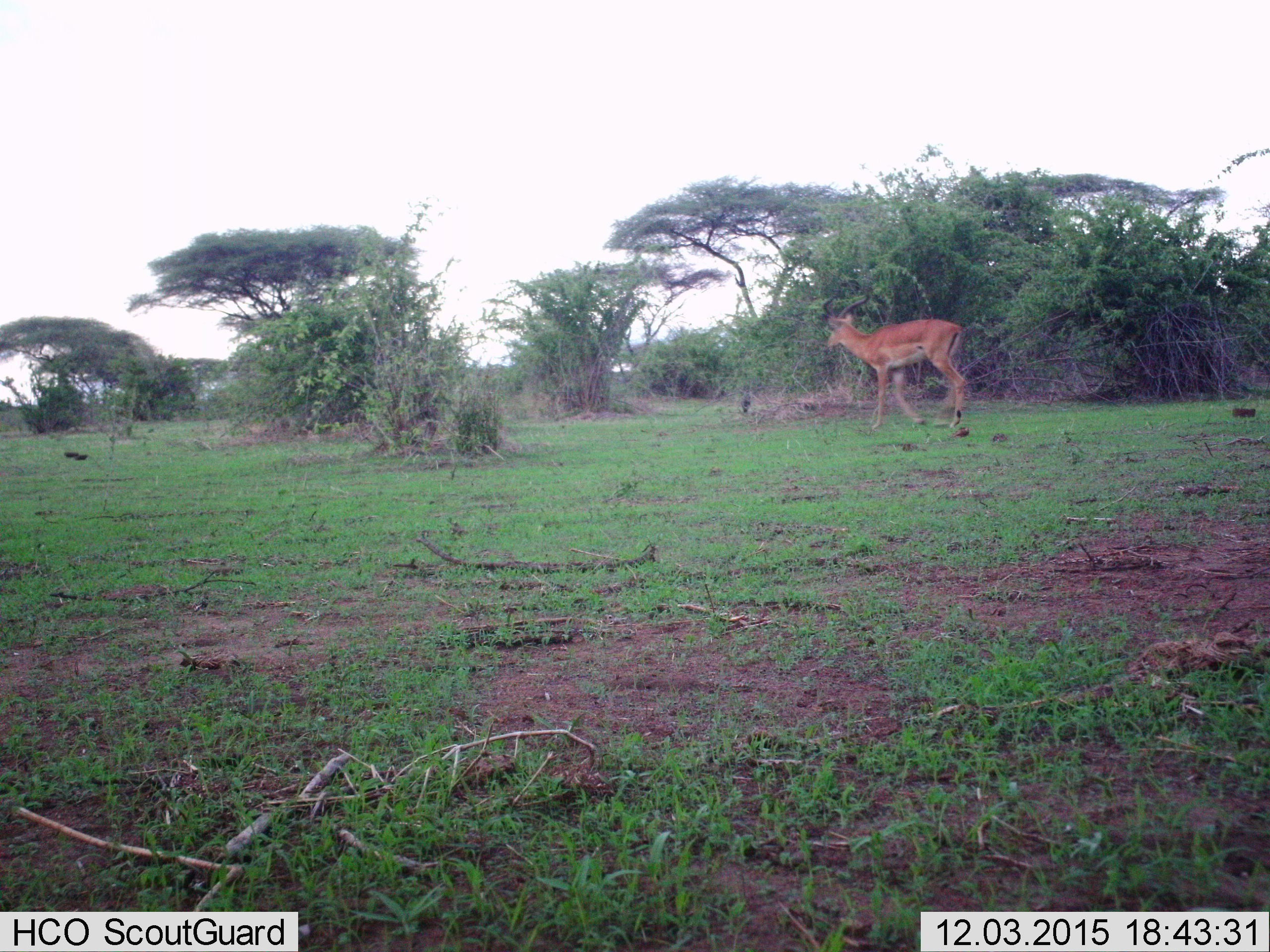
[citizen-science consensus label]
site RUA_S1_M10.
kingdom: Animalia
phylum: Chordata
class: Mammalia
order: Artiodactyla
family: Bovidae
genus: Aepyceros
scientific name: Aepyceros melampus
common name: impala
Impala (Aepyceros melampus), count 1. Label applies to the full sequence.